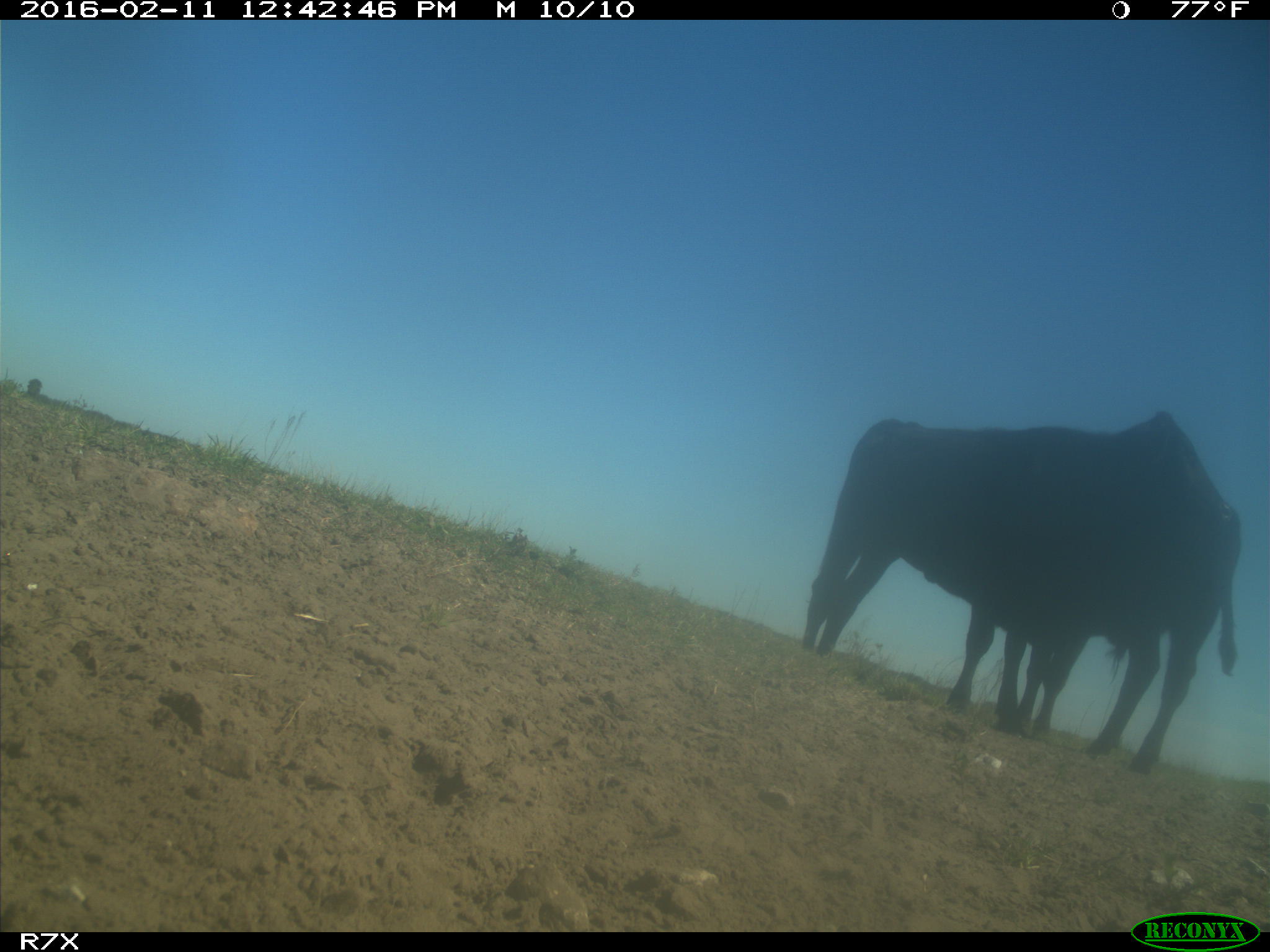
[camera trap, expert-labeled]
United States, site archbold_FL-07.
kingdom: Animalia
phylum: Chordata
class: Mammalia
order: Artiodactyla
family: Bovidae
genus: Bos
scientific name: Bos taurus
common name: domestic cow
Bos taurus (domestic cow).